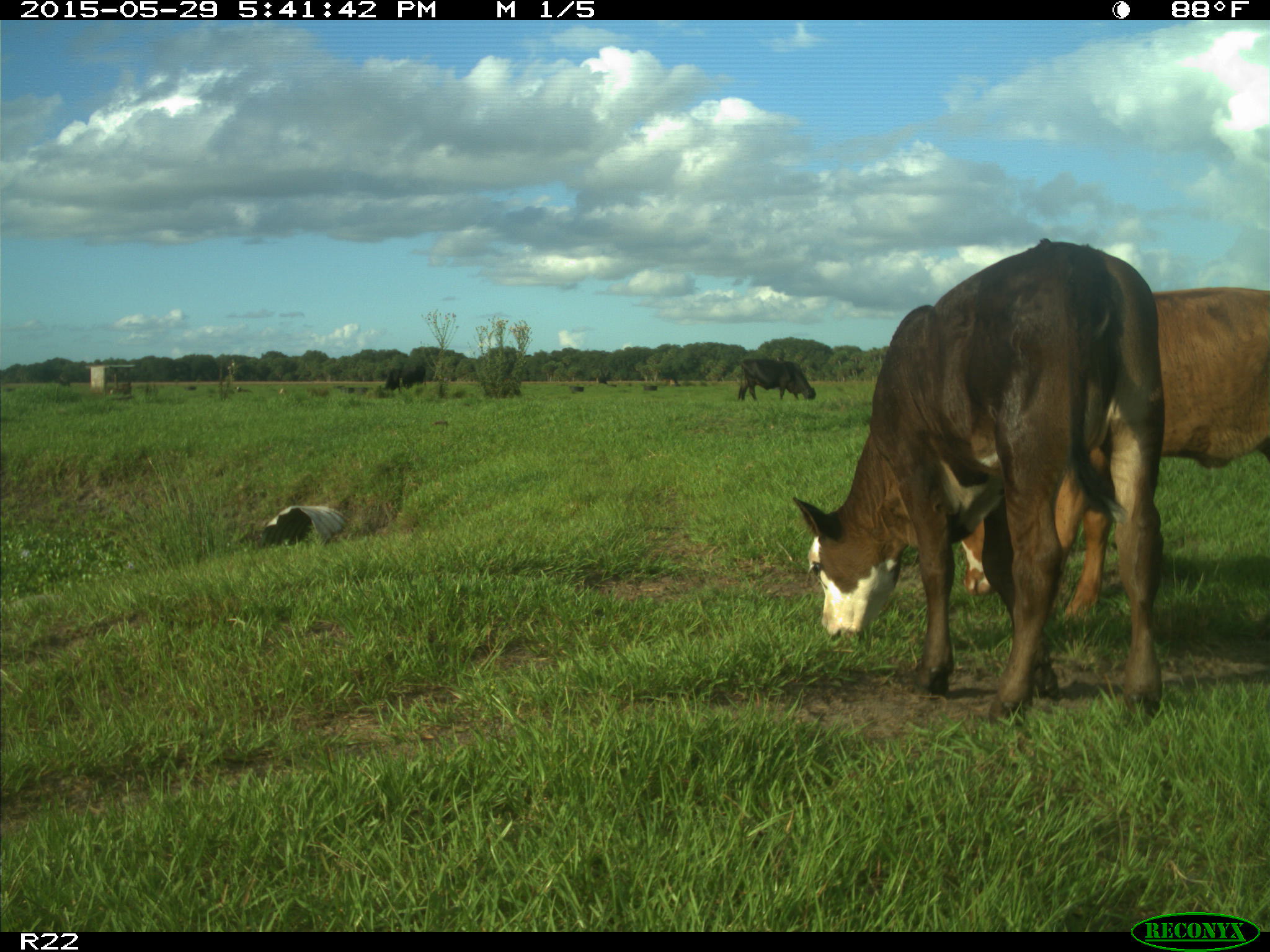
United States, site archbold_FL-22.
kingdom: Animalia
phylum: Chordata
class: Mammalia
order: Artiodactyla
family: Bovidae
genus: Bos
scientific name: Bos taurus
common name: domestic cow